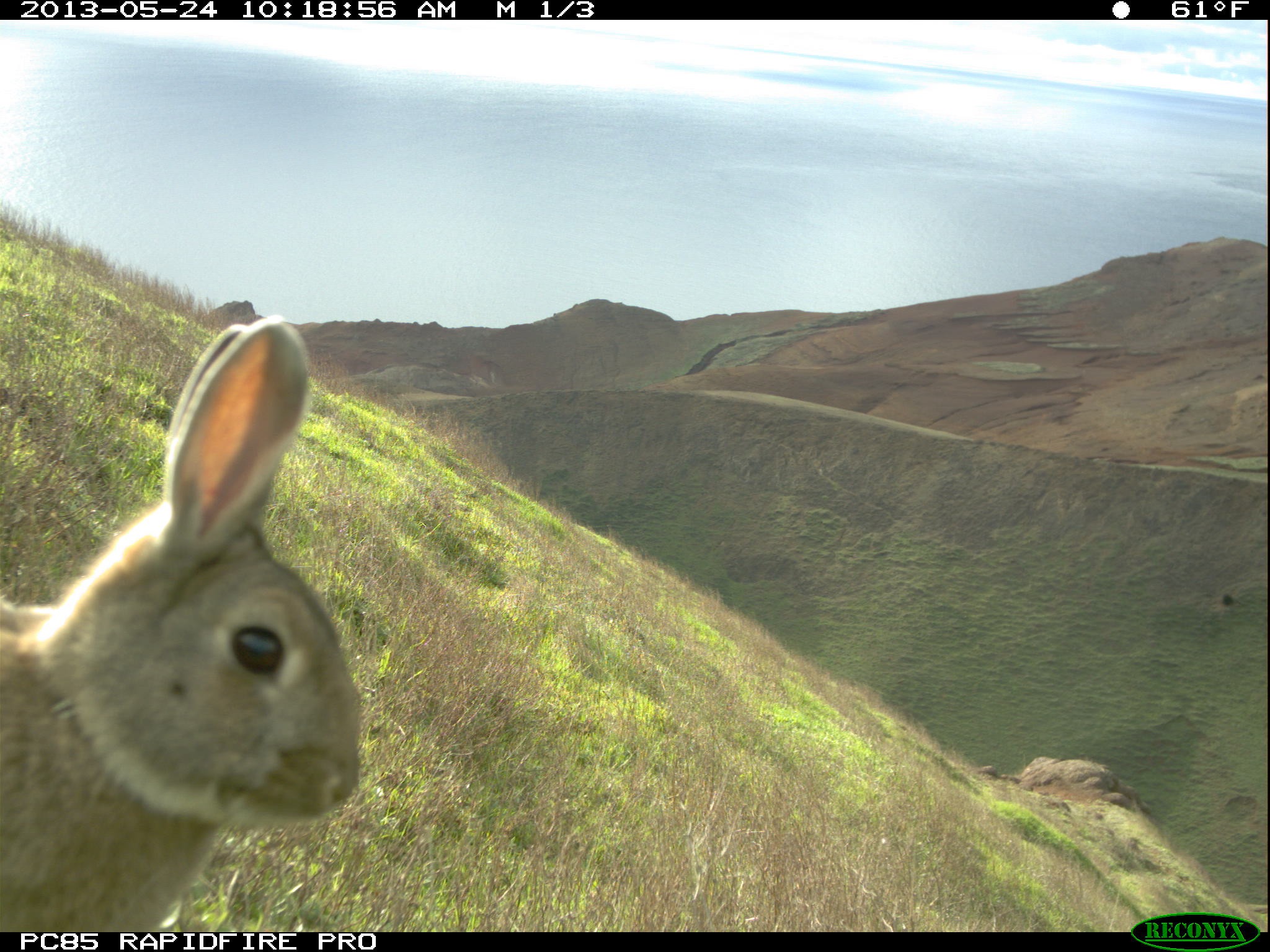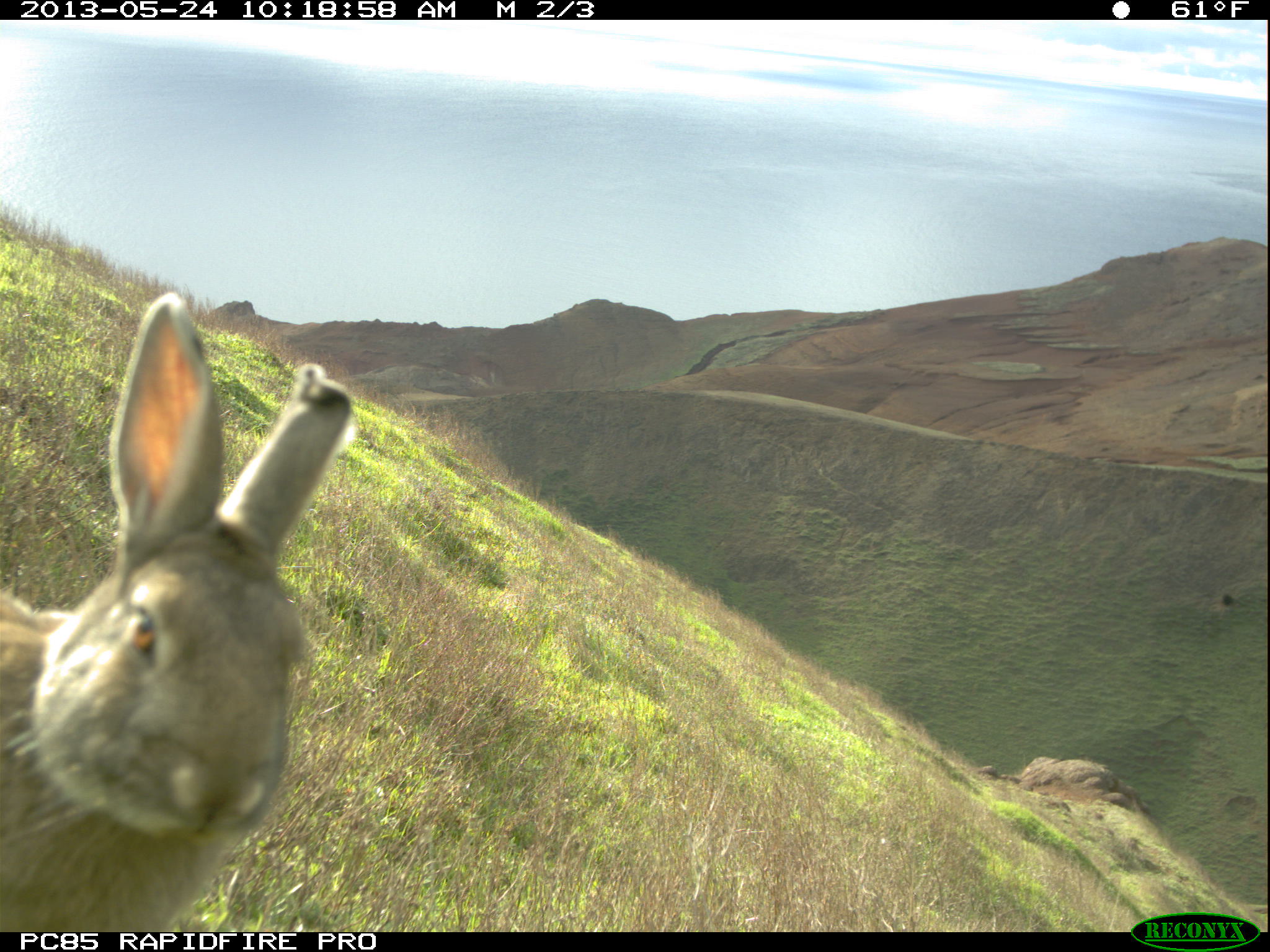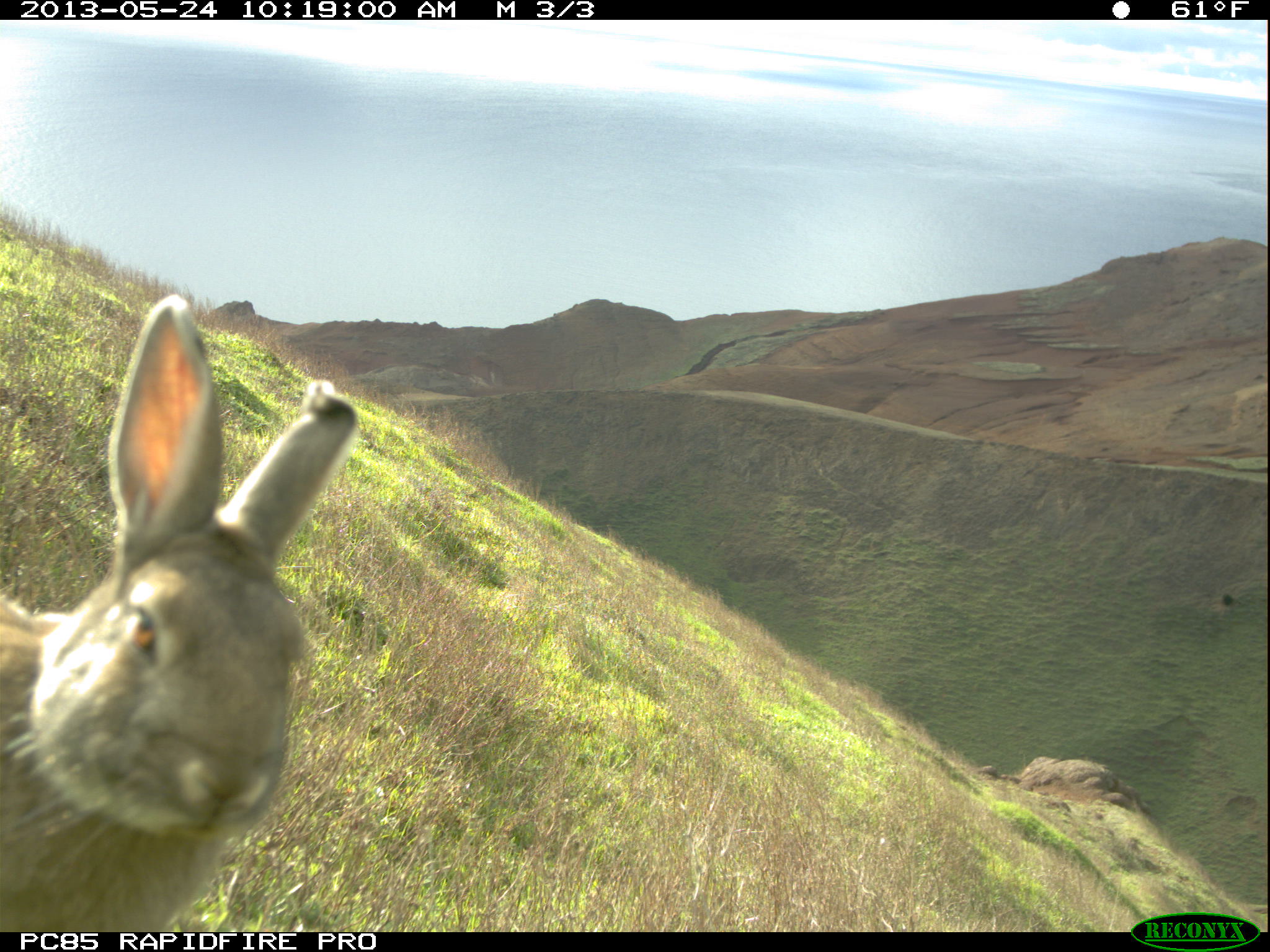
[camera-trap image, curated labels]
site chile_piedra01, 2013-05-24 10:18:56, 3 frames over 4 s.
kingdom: Animalia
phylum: Chordata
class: Mammalia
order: Lagomorpha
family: Leporidae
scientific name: Leporidae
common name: rabbits and hares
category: rabbit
Rabbit (rabbits and hares) (Leporidae).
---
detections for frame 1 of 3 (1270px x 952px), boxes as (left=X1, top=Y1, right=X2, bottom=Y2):
rabbit: (left=0, top=322, right=359, bottom=927)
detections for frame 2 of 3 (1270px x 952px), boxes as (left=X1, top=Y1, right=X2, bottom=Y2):
rabbit: (left=0, top=298, right=358, bottom=934)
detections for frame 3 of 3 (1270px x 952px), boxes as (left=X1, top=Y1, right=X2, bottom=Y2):
rabbit: (left=0, top=302, right=360, bottom=929)